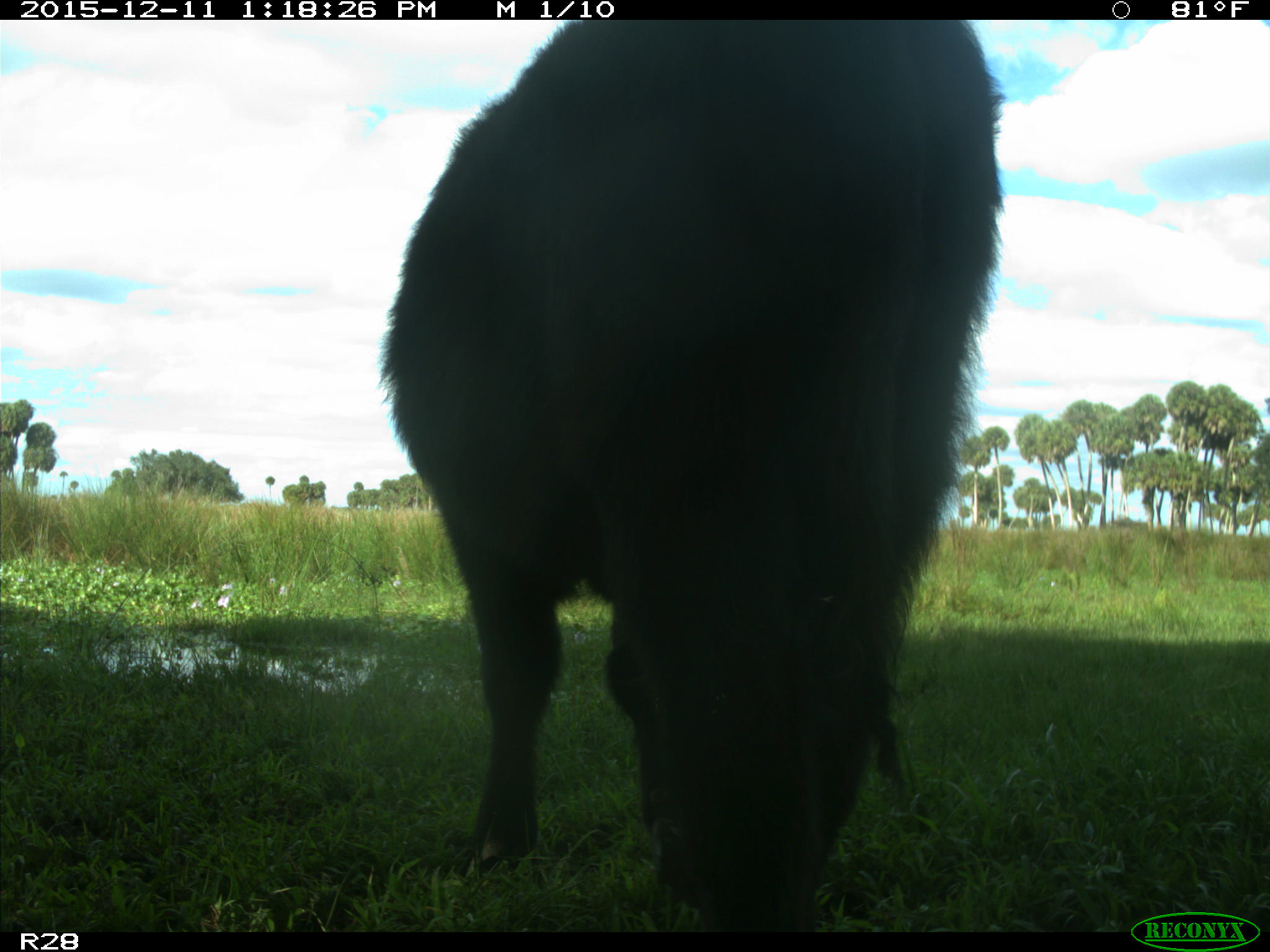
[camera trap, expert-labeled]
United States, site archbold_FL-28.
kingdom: Animalia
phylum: Chordata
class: Mammalia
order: Artiodactyla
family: Bovidae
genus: Bos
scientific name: Bos taurus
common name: domestic cow